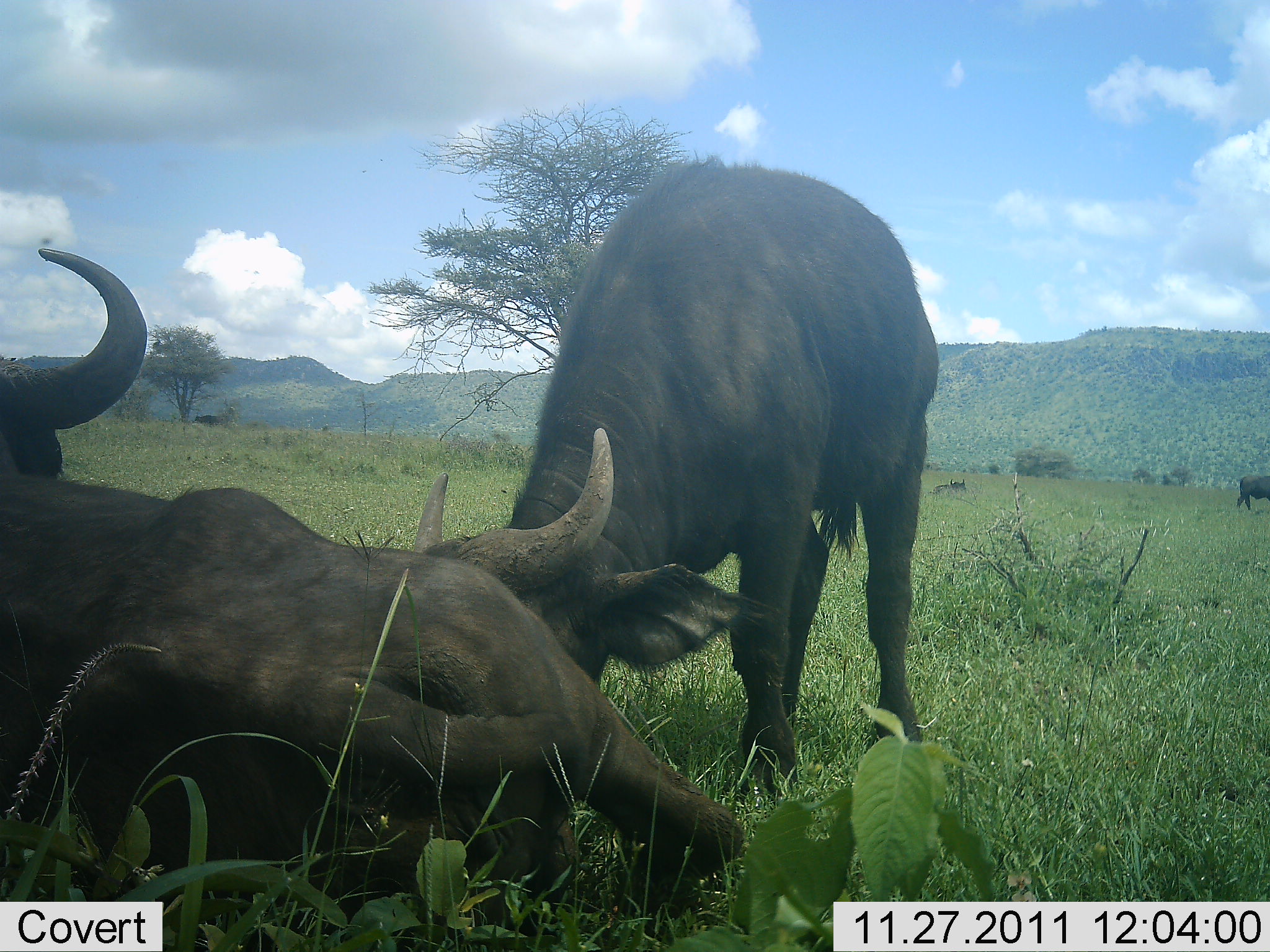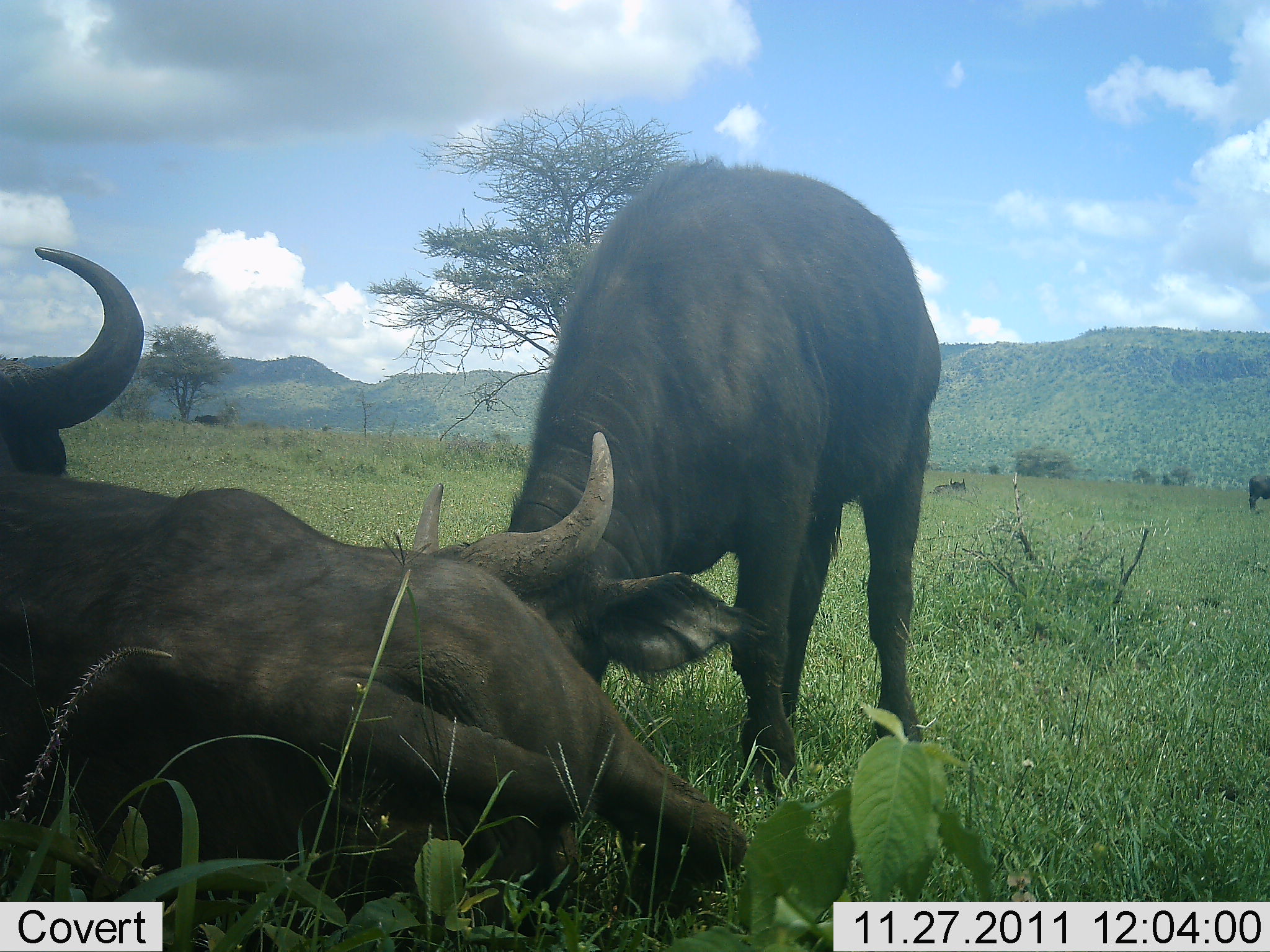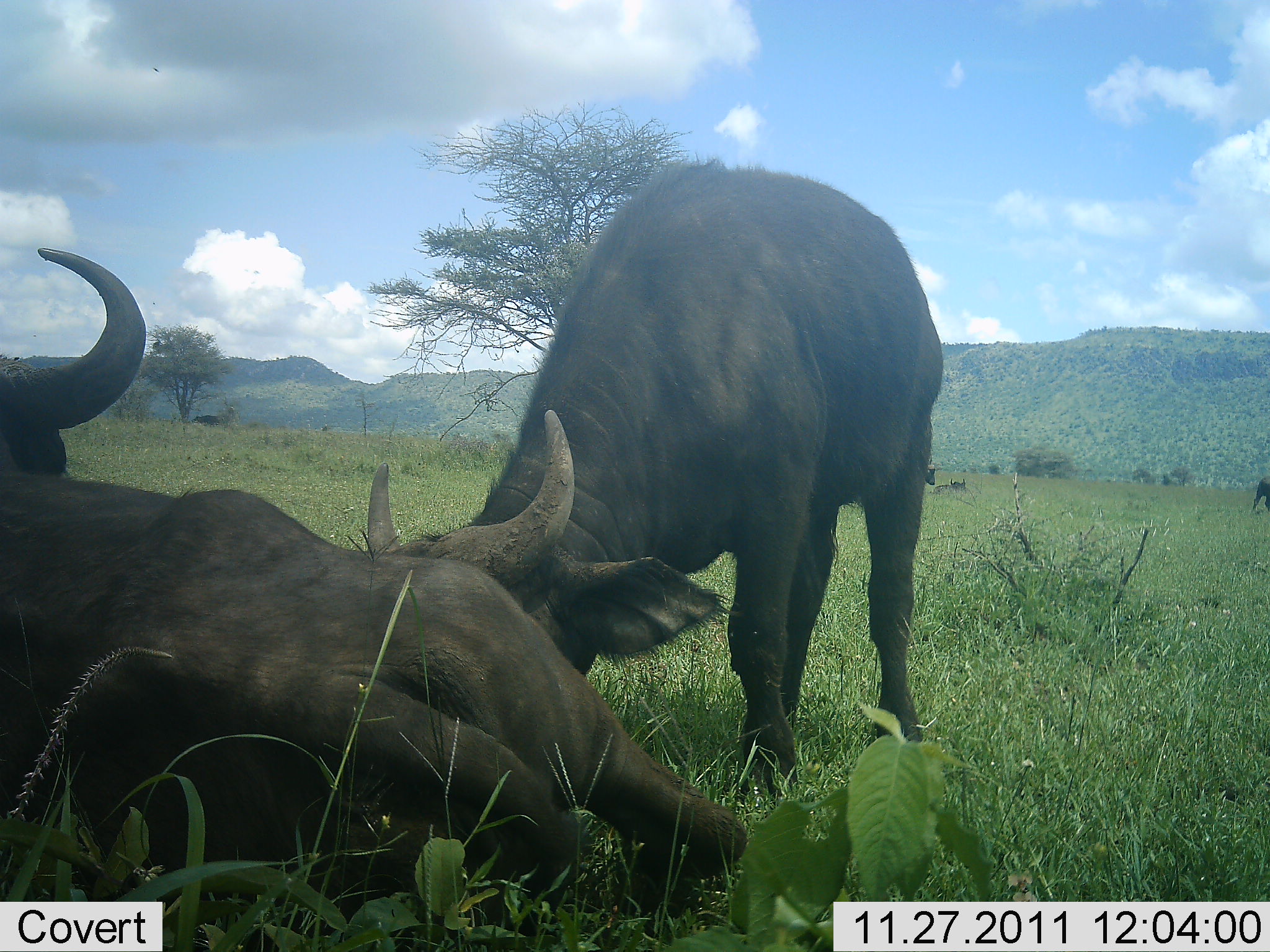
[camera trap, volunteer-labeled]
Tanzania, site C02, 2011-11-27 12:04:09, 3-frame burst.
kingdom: Animalia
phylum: Chordata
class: Mammalia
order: Artiodactyla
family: Bovidae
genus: Syncerus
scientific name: Syncerus caffer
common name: cape buffalo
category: buffalo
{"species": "buffalo (cape buffalo) (Syncerus caffer)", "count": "3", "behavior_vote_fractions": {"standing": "35%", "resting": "83%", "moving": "26%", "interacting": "30%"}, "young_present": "4%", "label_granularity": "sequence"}